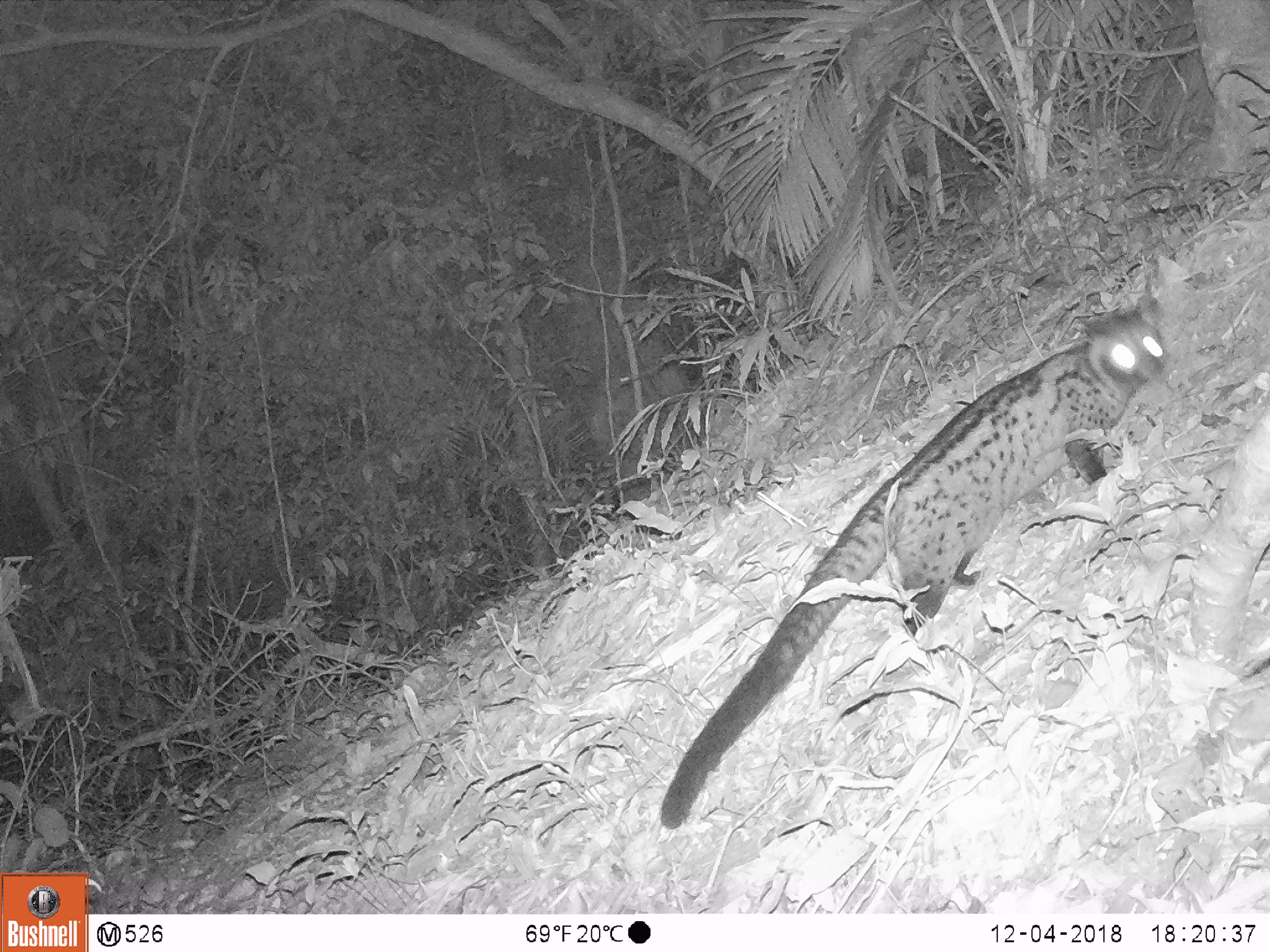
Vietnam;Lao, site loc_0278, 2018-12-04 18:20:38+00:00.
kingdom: Animalia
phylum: Chordata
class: Mammalia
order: Carnivora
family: Viverridae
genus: Paradoxurus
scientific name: Paradoxurus hermaphroditus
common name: common palm civet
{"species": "common palm civet (Paradoxurus hermaphroditus)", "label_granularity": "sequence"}